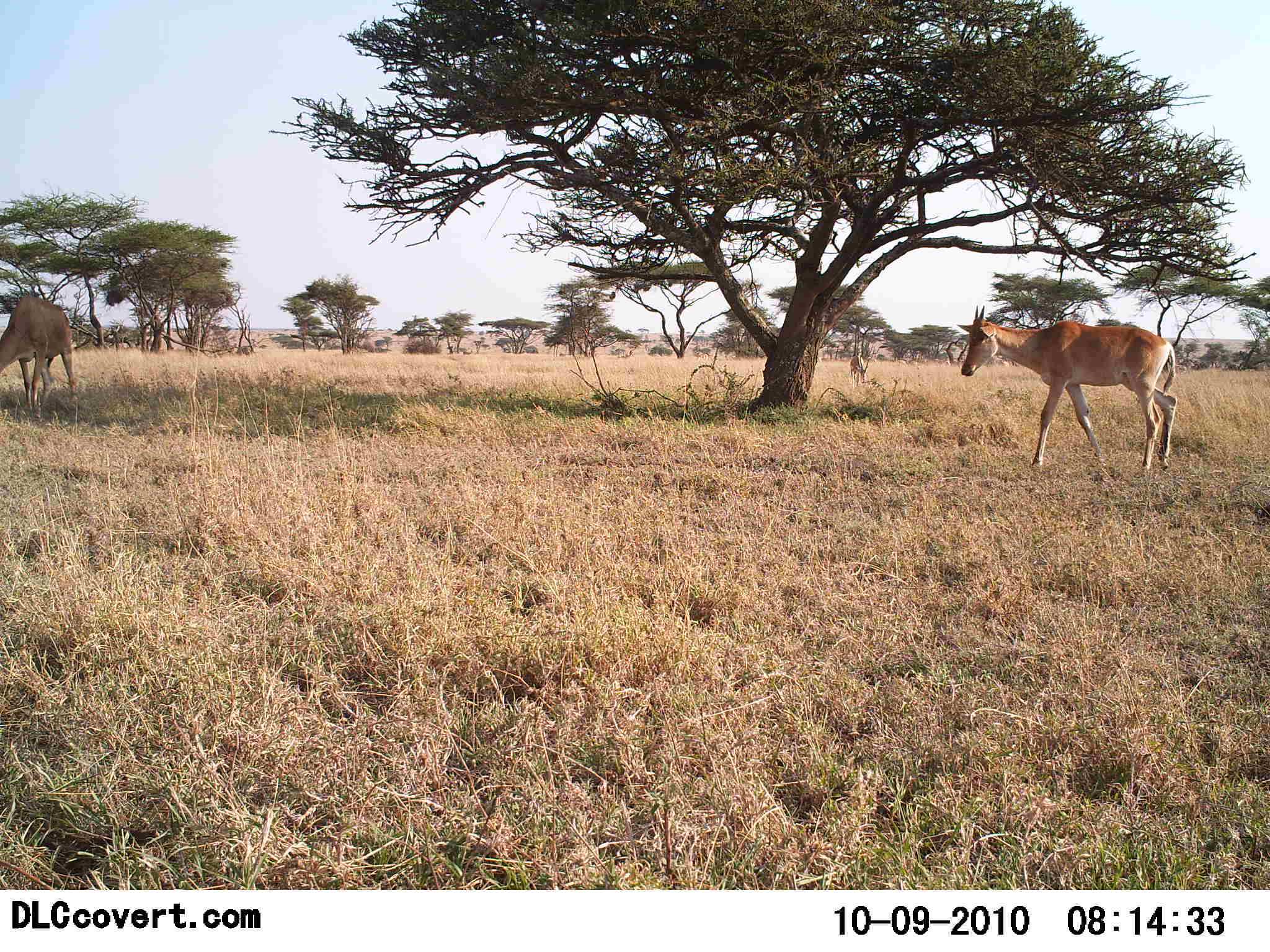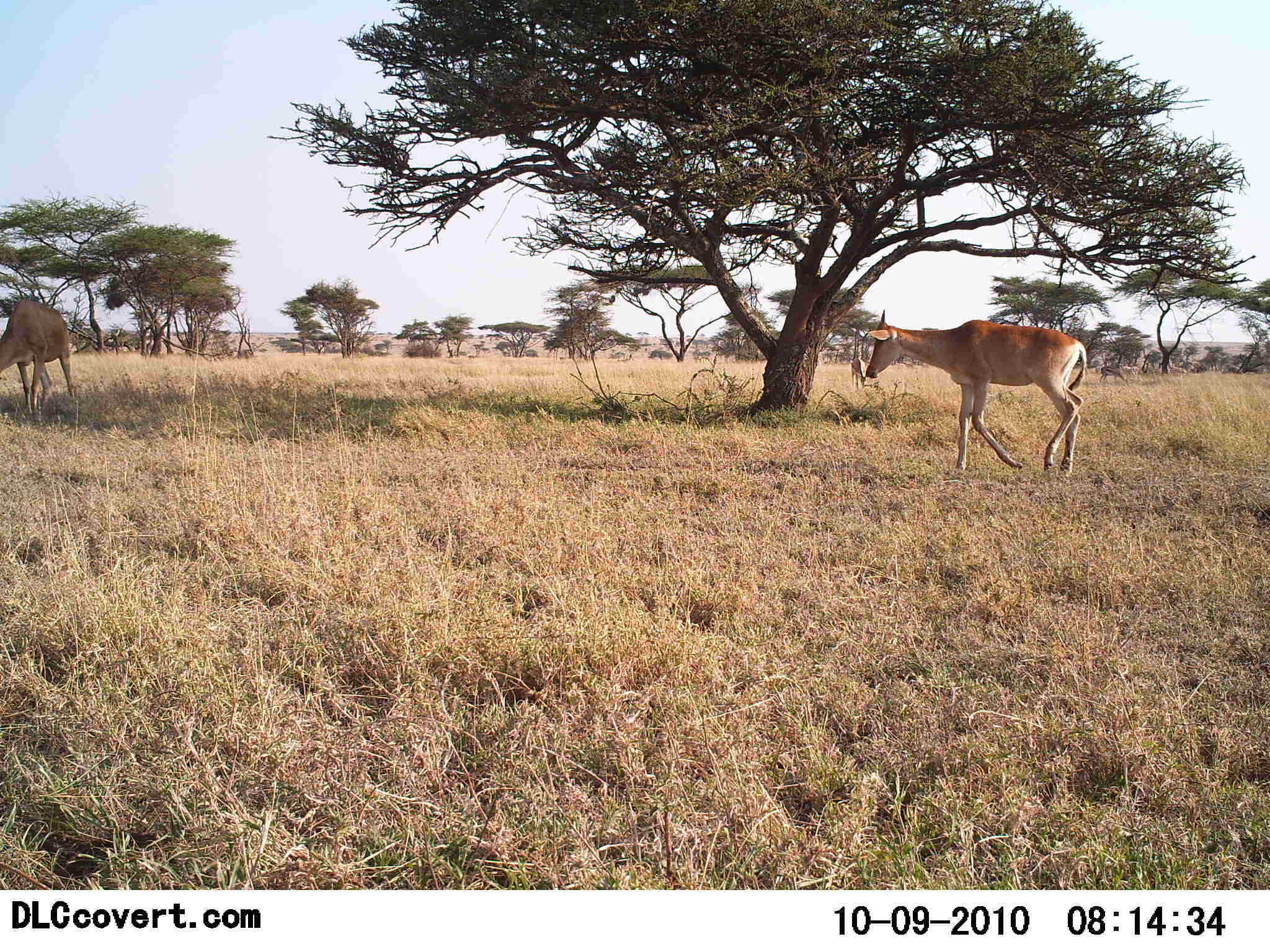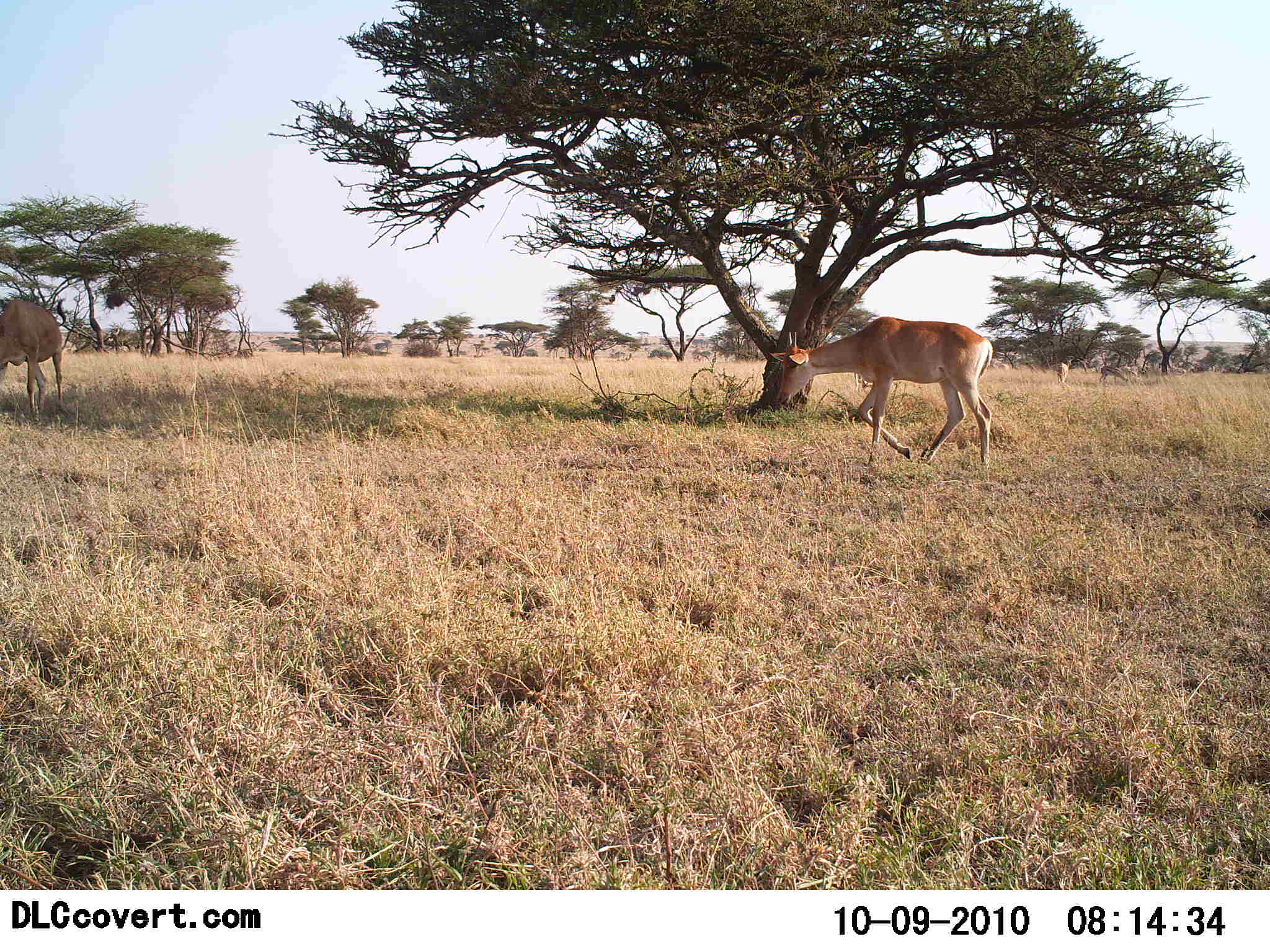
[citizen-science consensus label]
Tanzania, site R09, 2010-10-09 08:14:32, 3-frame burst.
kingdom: Animalia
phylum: Chordata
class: Mammalia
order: Artiodactyla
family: Bovidae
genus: Alcelaphus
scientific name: Alcelaphus buselaphus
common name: hartebeest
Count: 2.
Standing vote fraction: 44%.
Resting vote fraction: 0%.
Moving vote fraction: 78%.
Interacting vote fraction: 0%.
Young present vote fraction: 11%.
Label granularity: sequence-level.